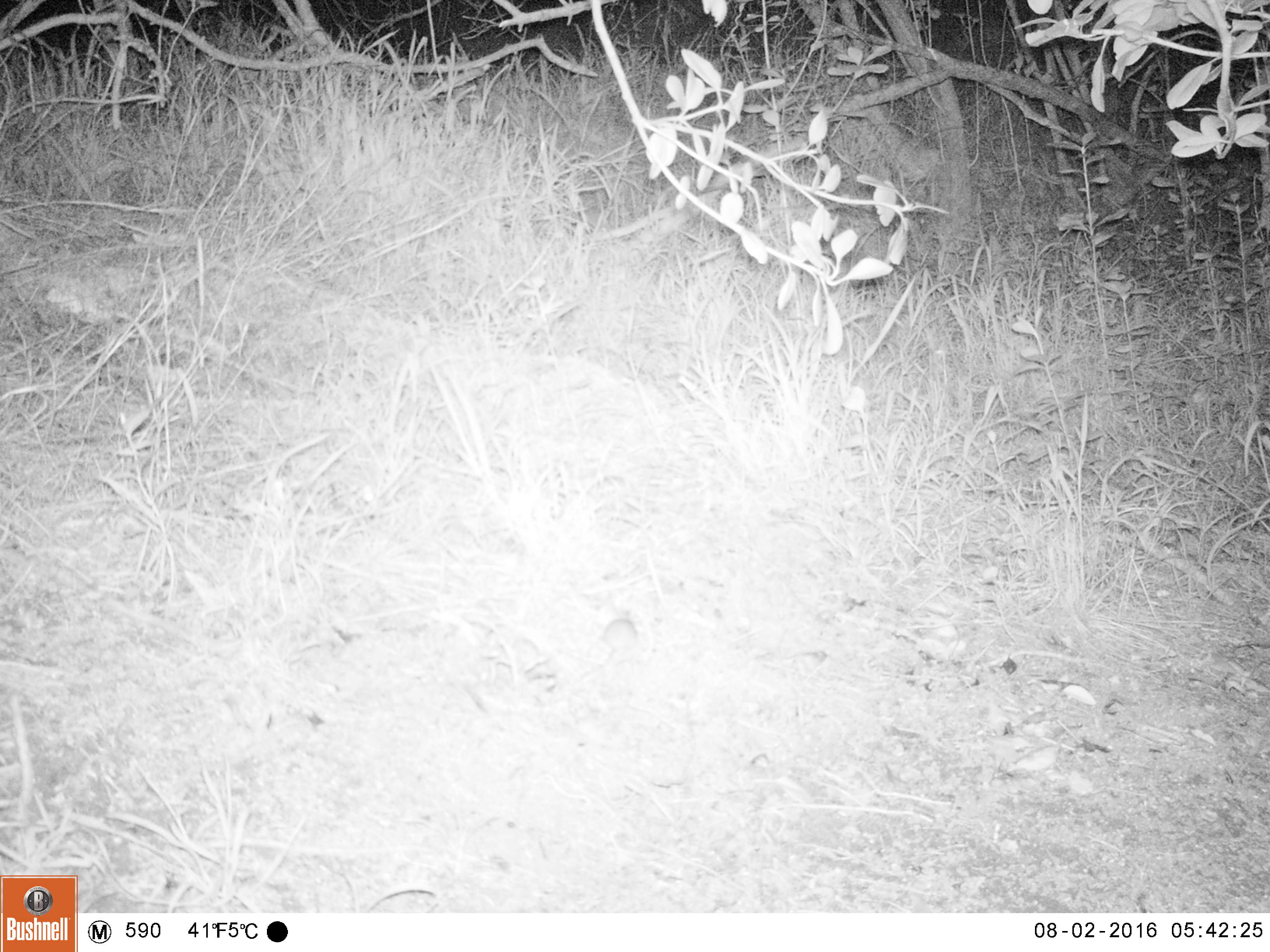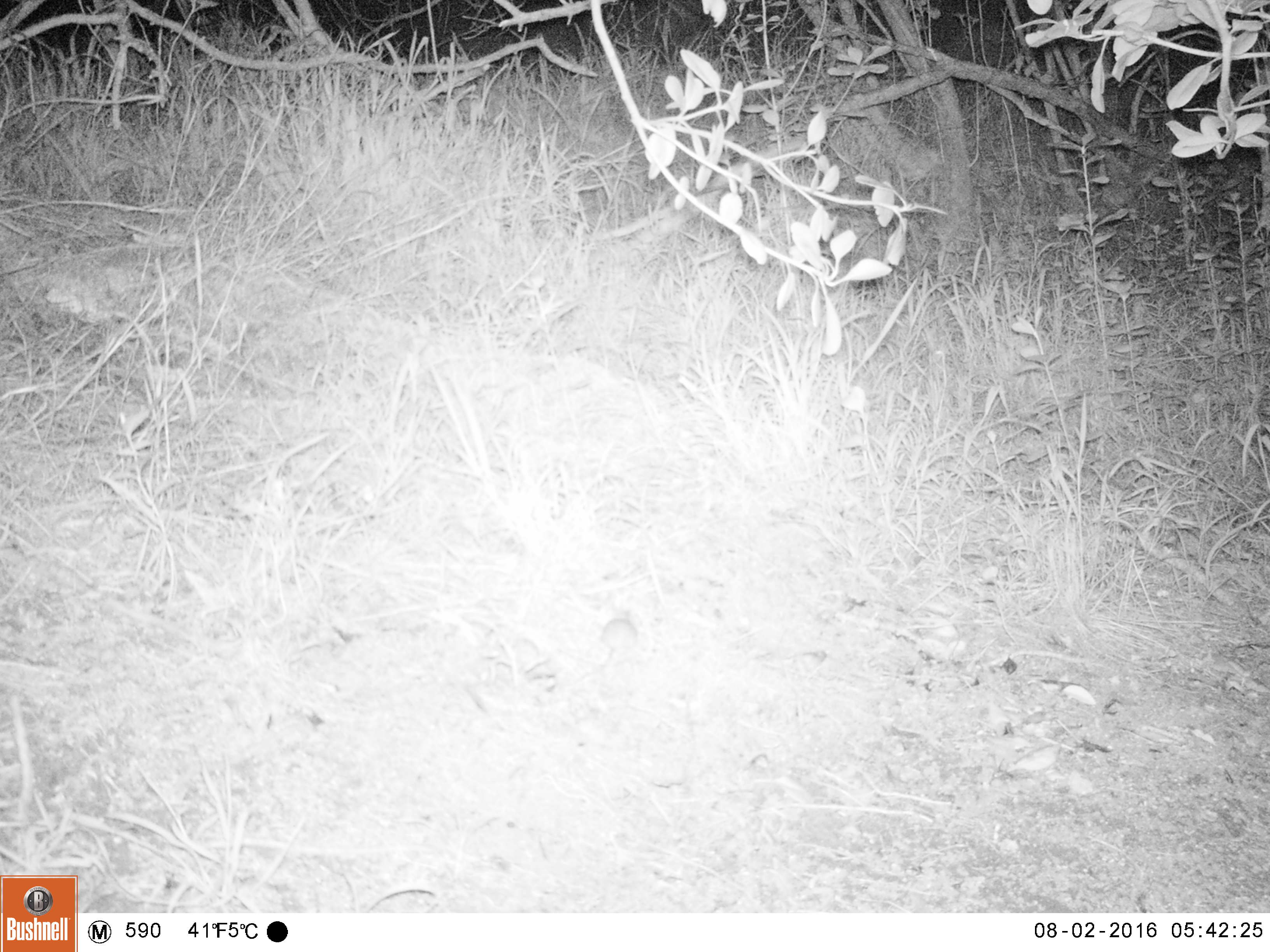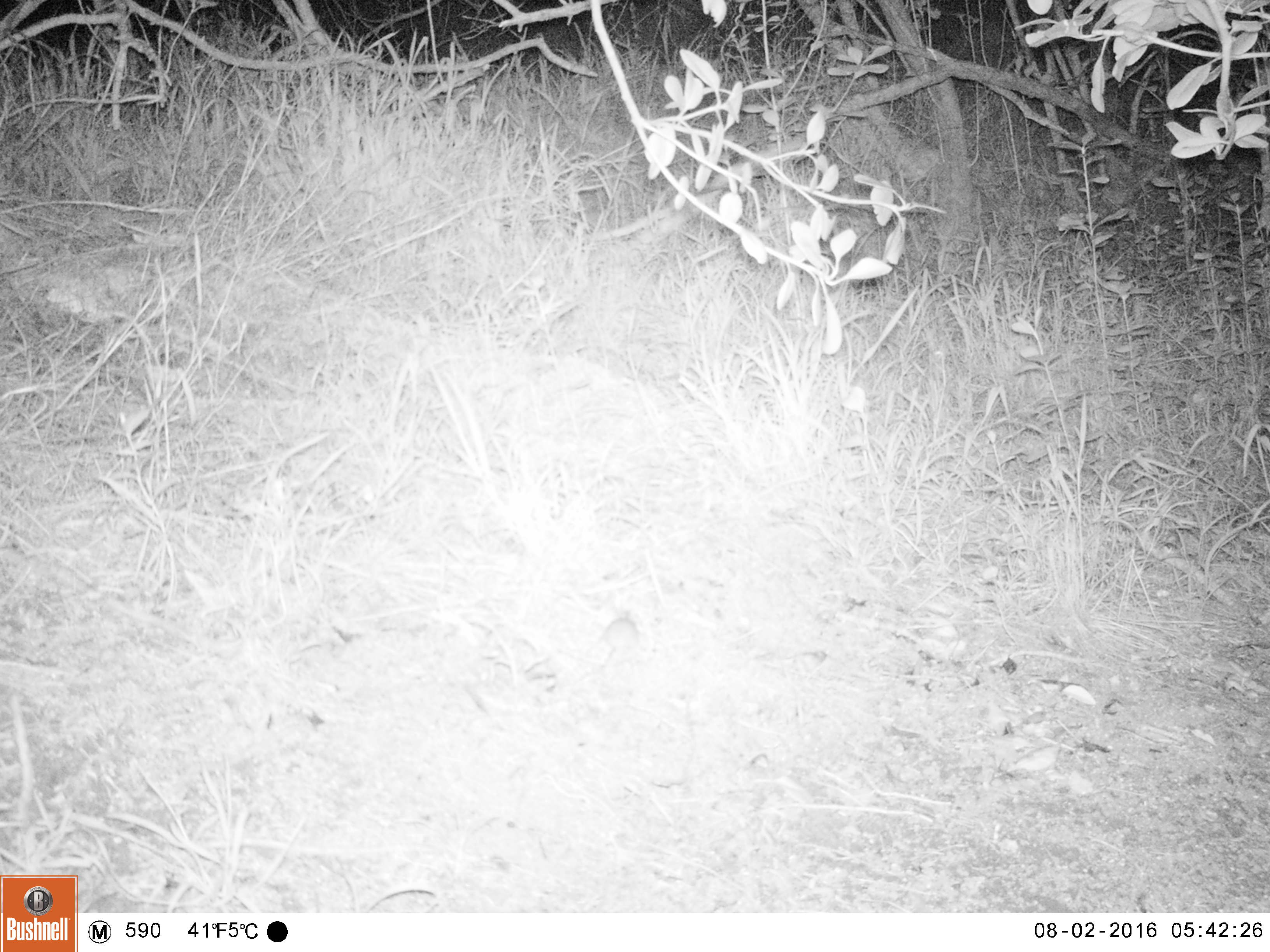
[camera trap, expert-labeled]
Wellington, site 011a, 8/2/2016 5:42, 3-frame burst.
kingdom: Animalia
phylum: Chordata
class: Mammalia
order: Rodentia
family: Muridae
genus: Mus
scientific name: Mus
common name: mouse